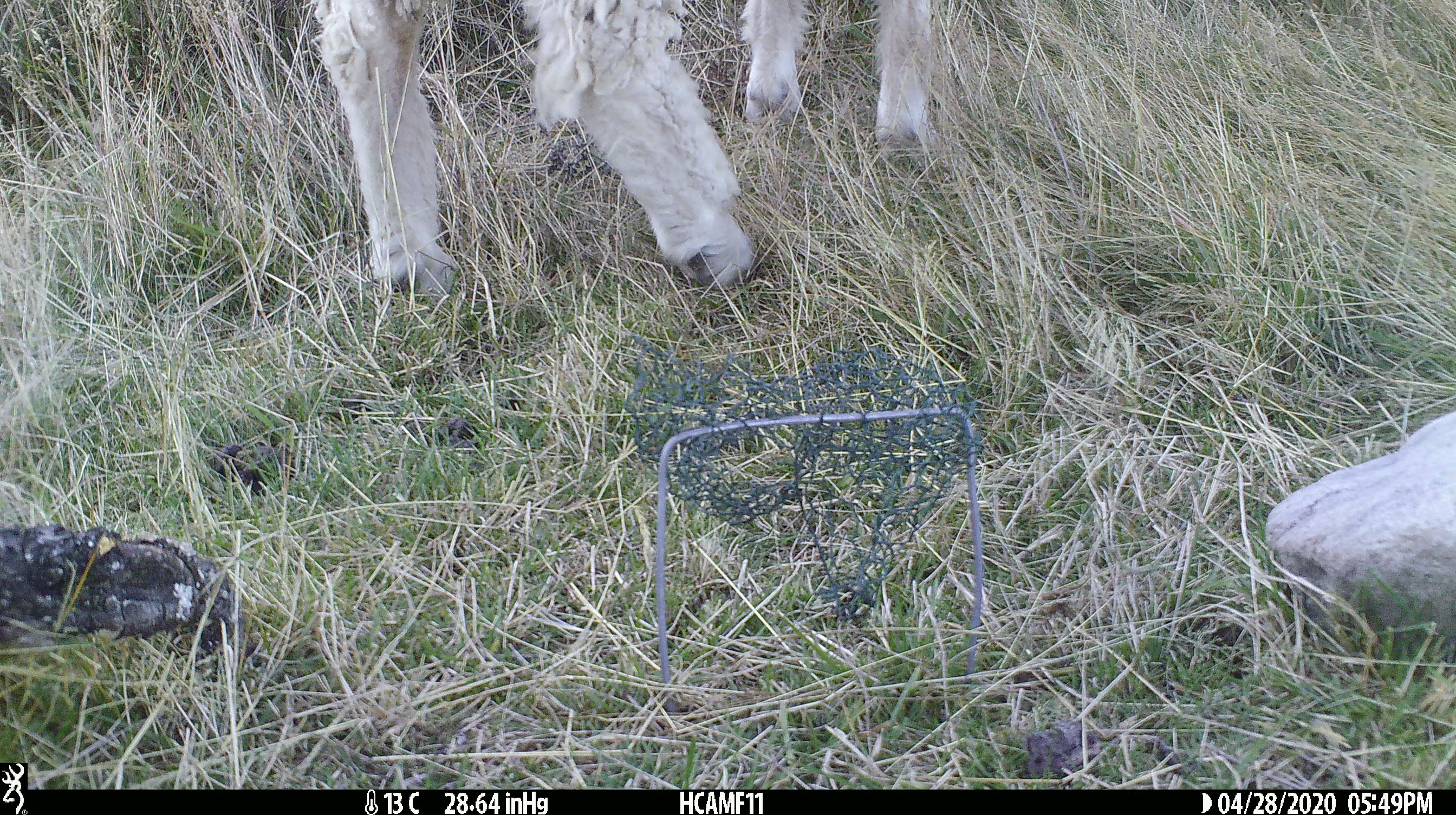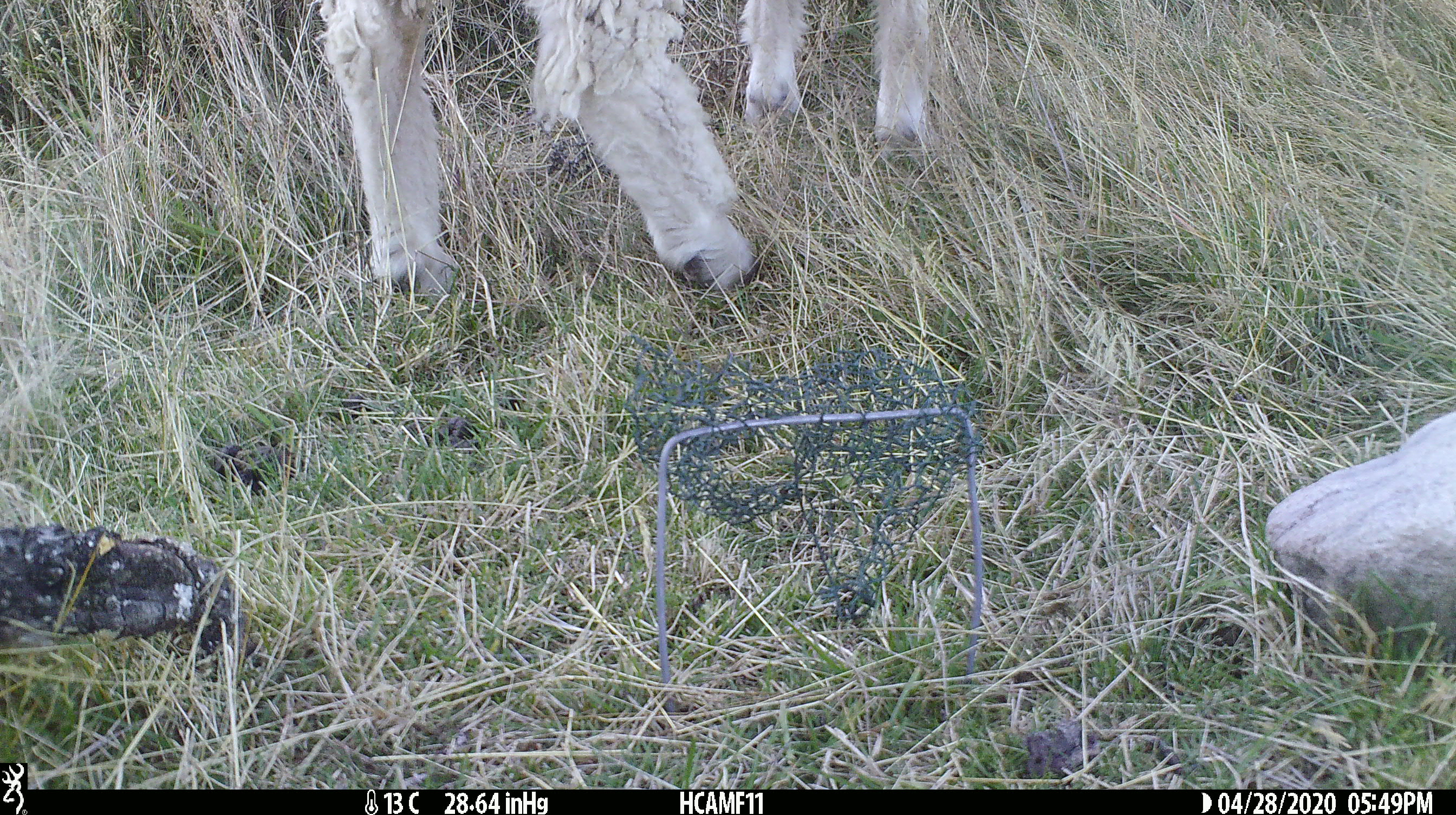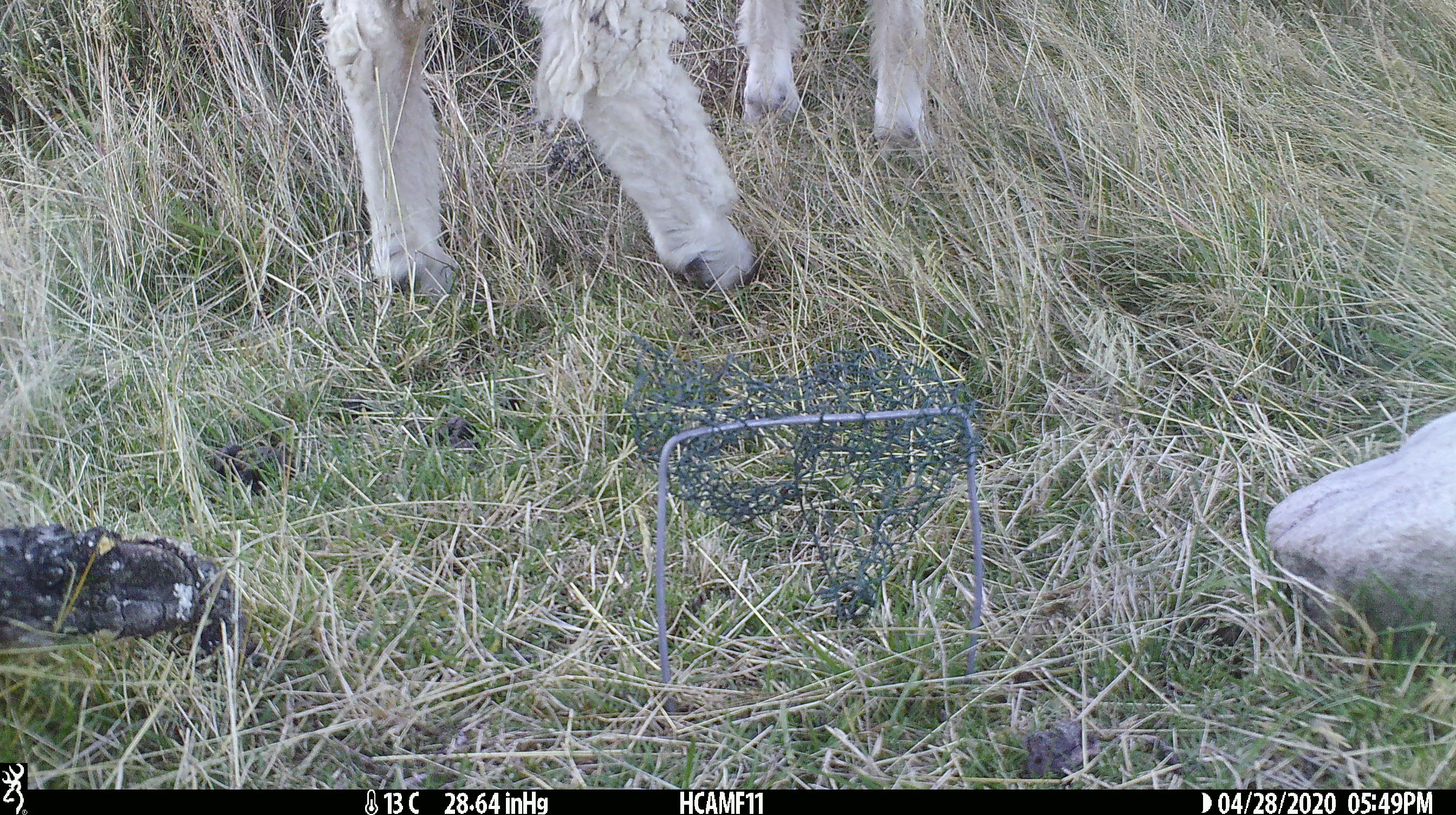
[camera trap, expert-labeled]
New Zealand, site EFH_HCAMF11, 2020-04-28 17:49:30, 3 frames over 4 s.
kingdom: Animalia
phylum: Chordata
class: Mammalia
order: Artiodactyla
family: Bovidae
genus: Ovis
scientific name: Ovis aries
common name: domestic sheep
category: sheep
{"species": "sheep (domestic sheep) (Ovis aries)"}